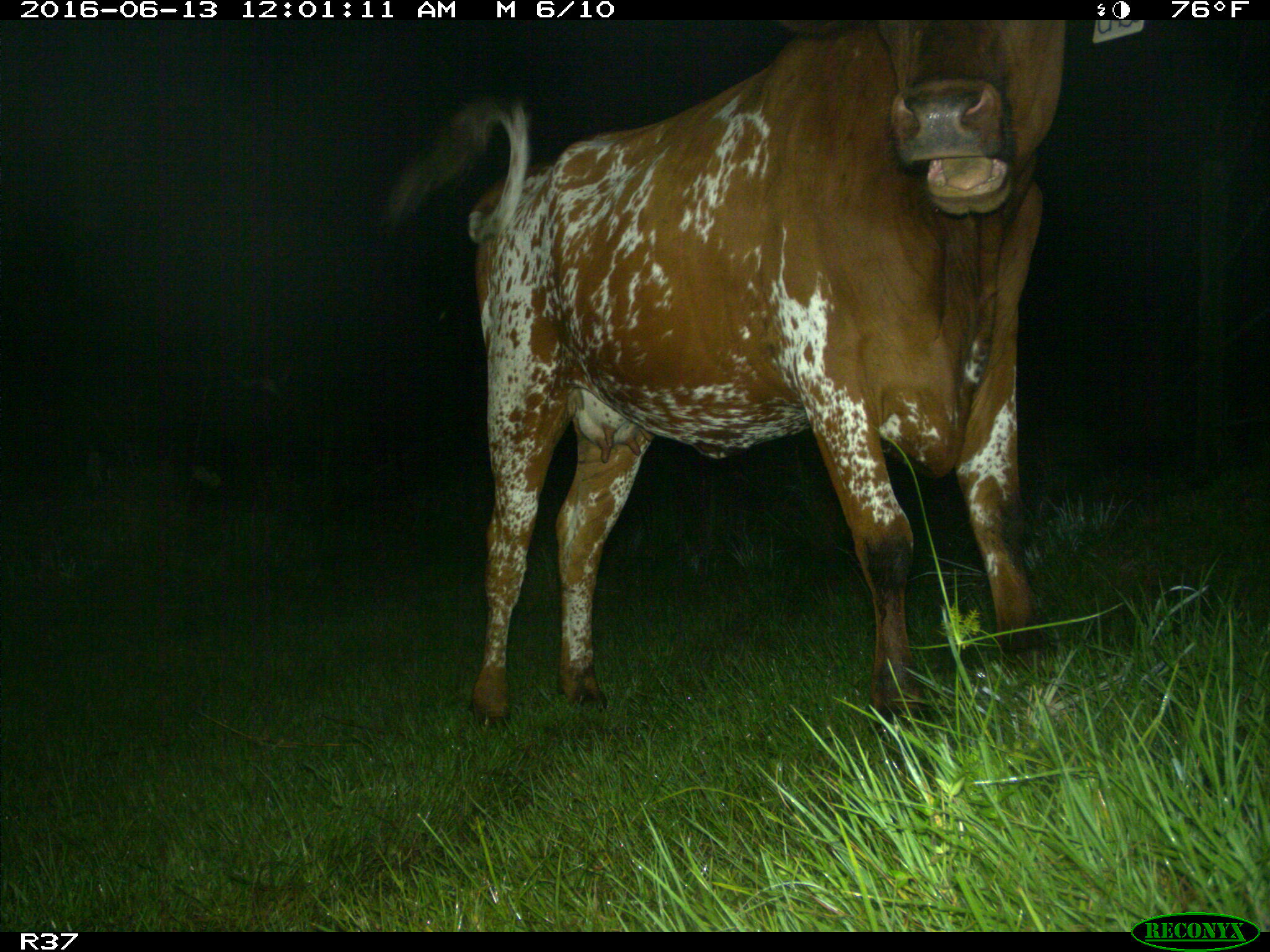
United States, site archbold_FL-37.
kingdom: Animalia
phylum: Chordata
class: Mammalia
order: Artiodactyla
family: Bovidae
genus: Bos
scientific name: Bos taurus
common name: domestic cow